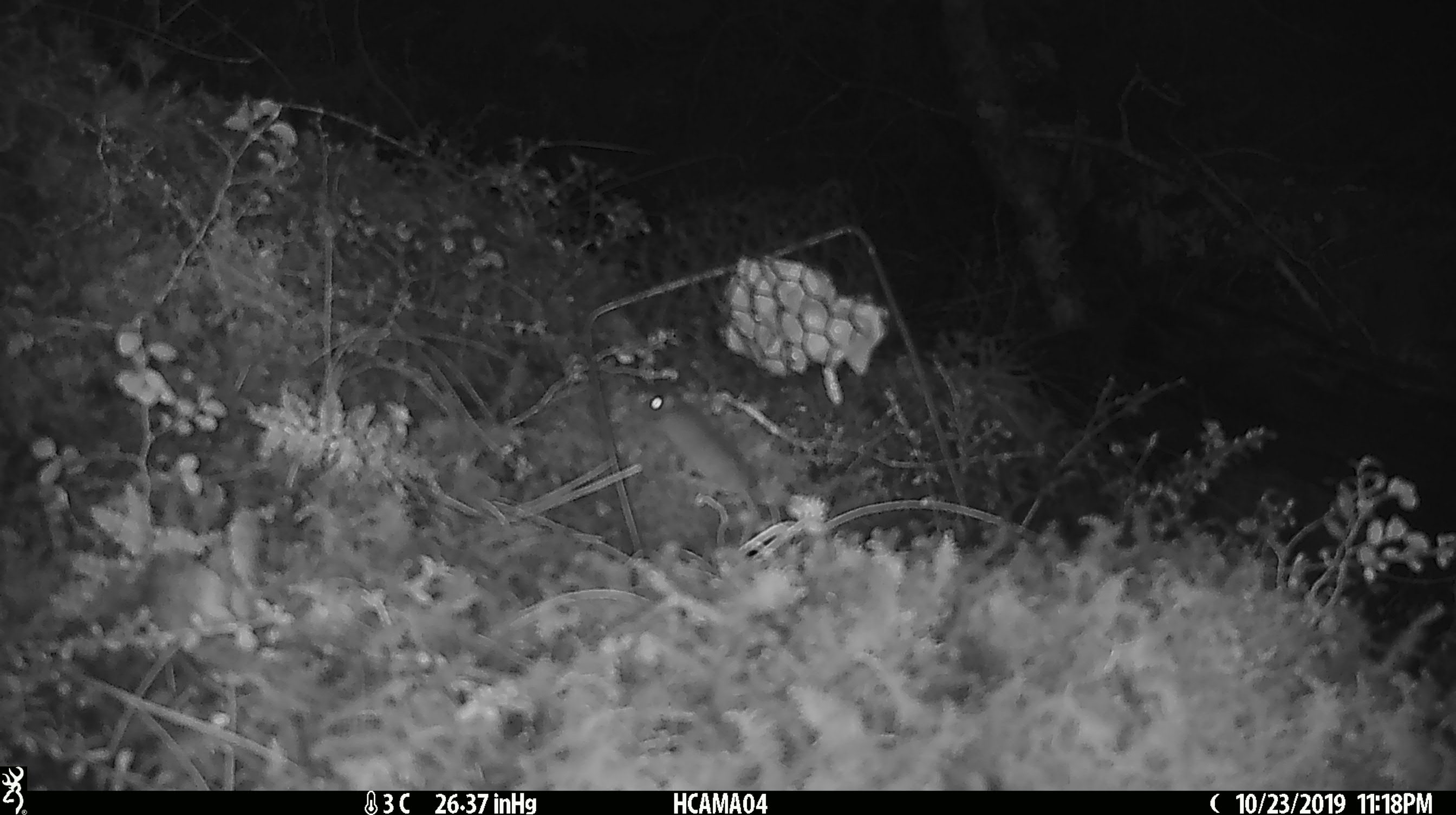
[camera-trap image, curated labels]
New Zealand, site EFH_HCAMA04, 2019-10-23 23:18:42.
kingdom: Animalia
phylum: Chordata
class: Mammalia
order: Rodentia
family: Muridae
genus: Mus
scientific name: Mus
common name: mouse